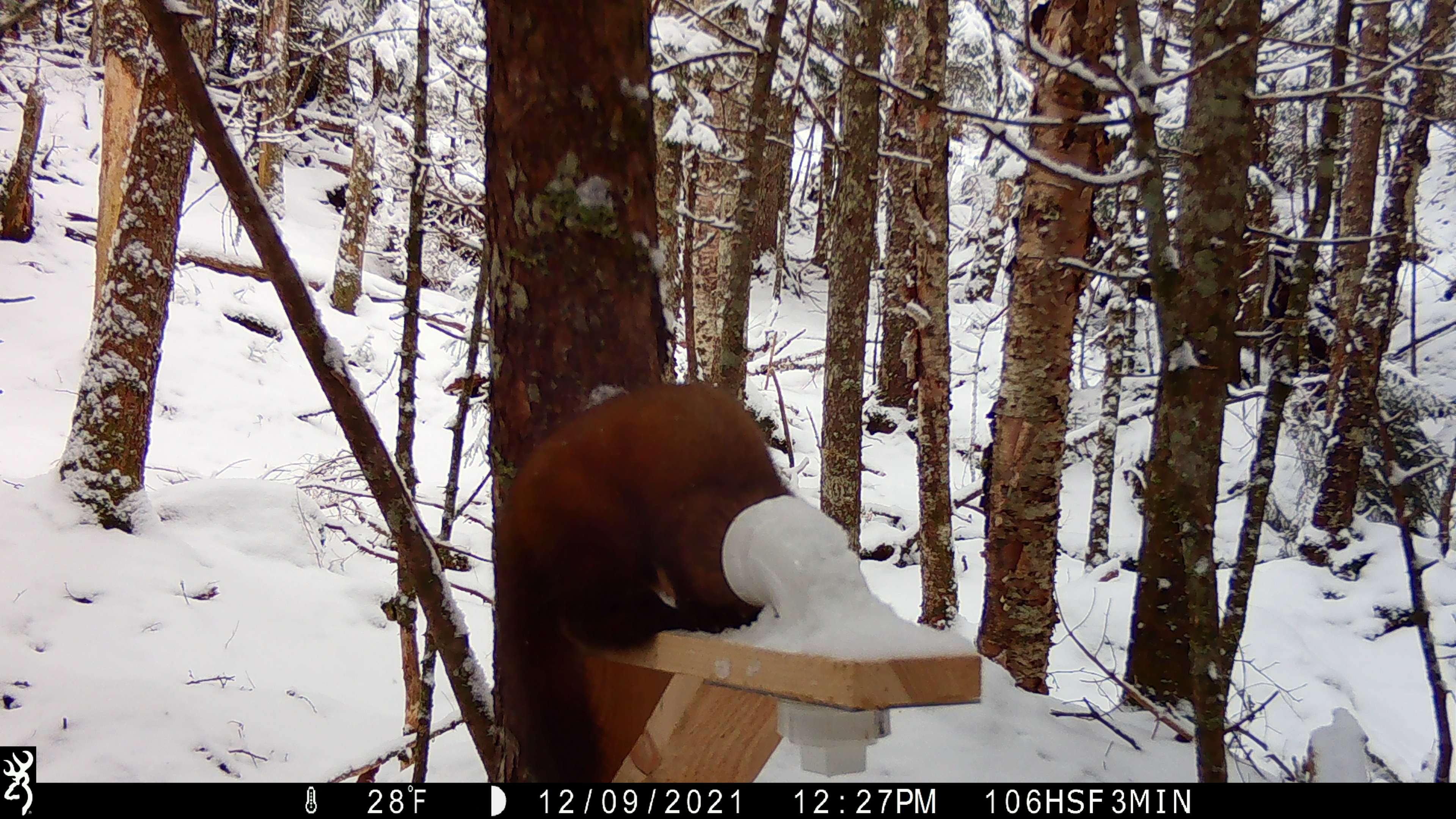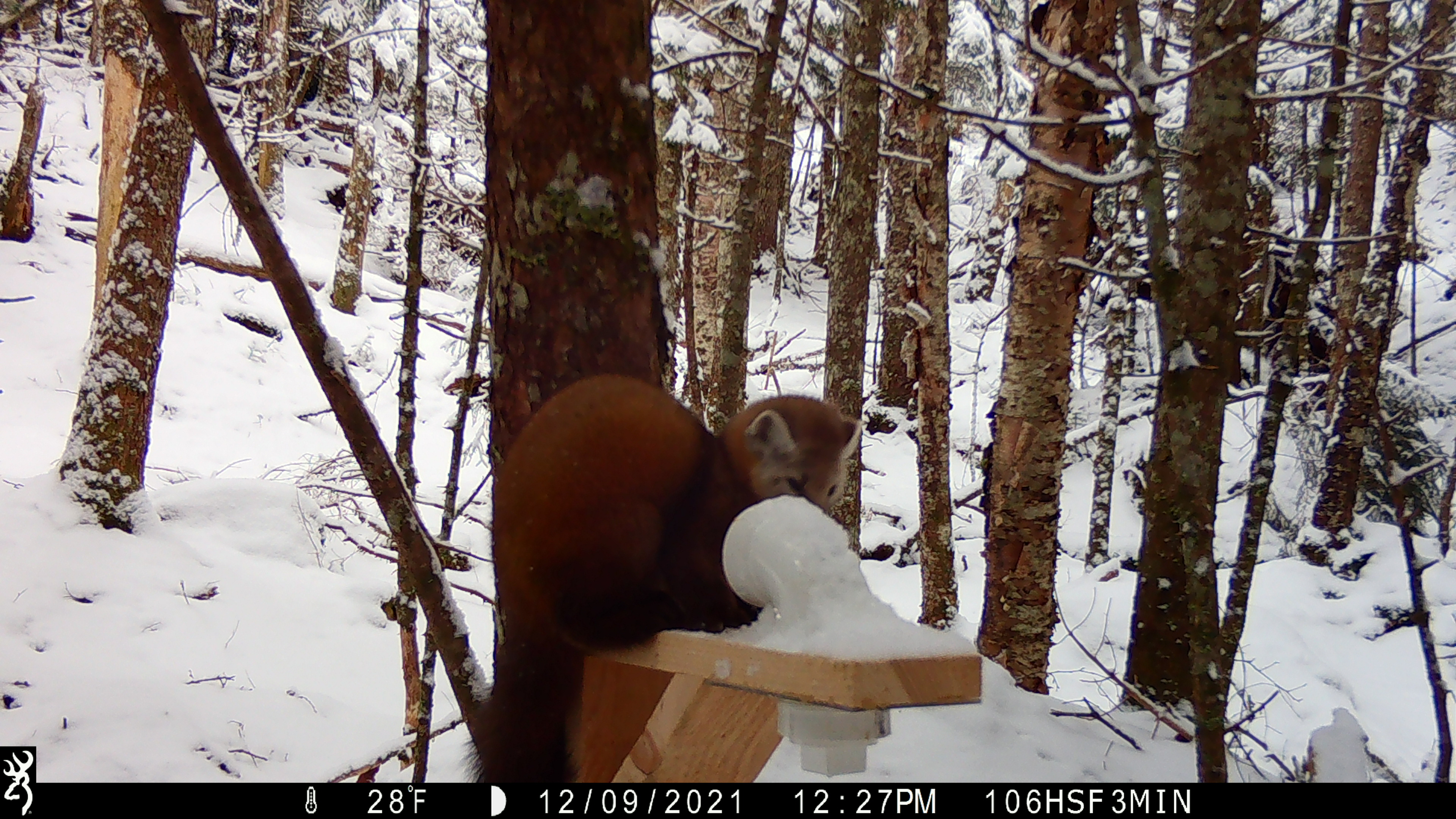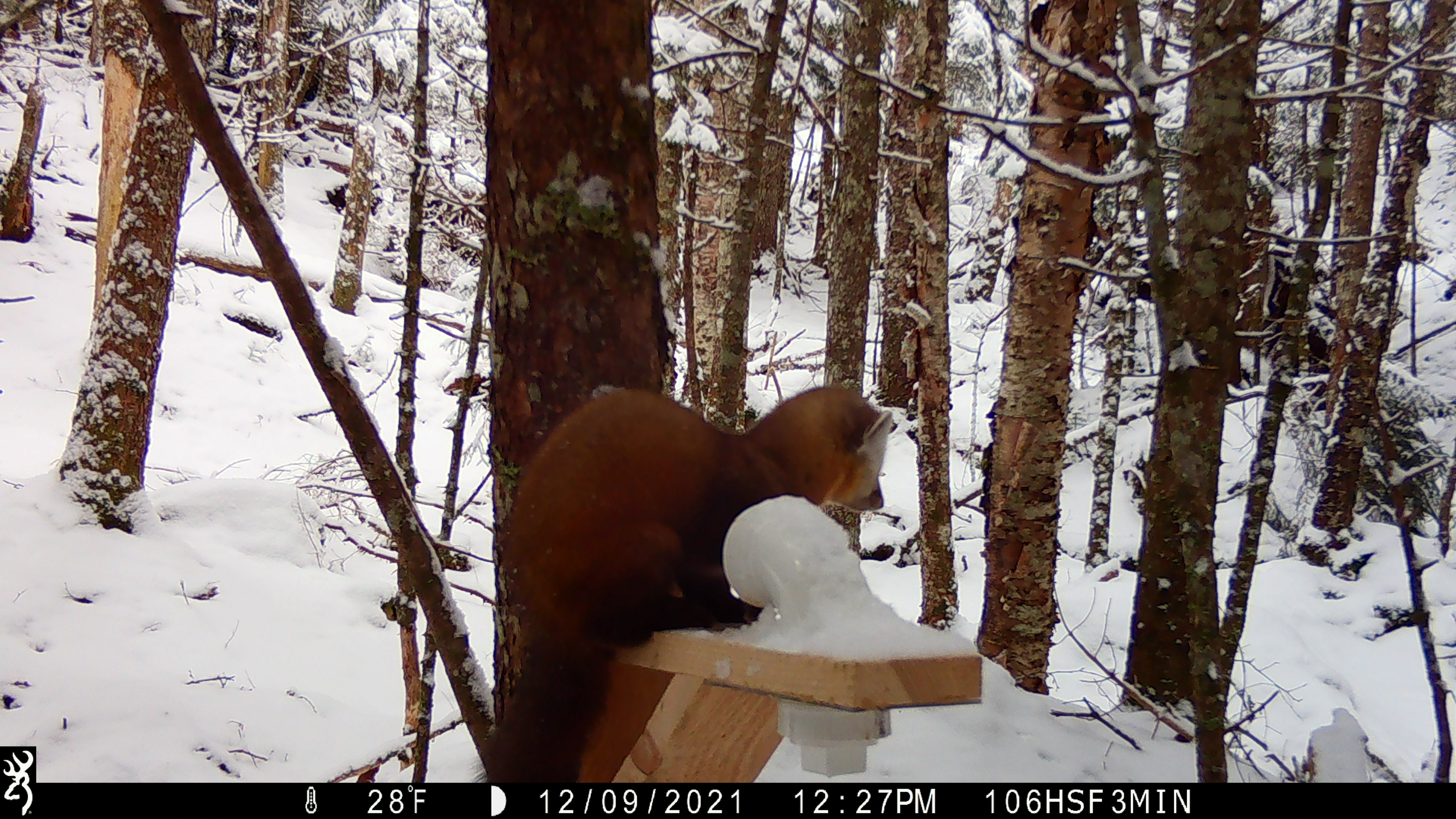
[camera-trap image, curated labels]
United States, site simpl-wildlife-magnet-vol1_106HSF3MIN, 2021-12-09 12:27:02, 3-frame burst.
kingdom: Animalia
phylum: Chordata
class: Mammalia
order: Carnivora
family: Mustelidae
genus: Martes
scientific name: Martes americana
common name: american marten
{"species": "american marten (Martes americana)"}